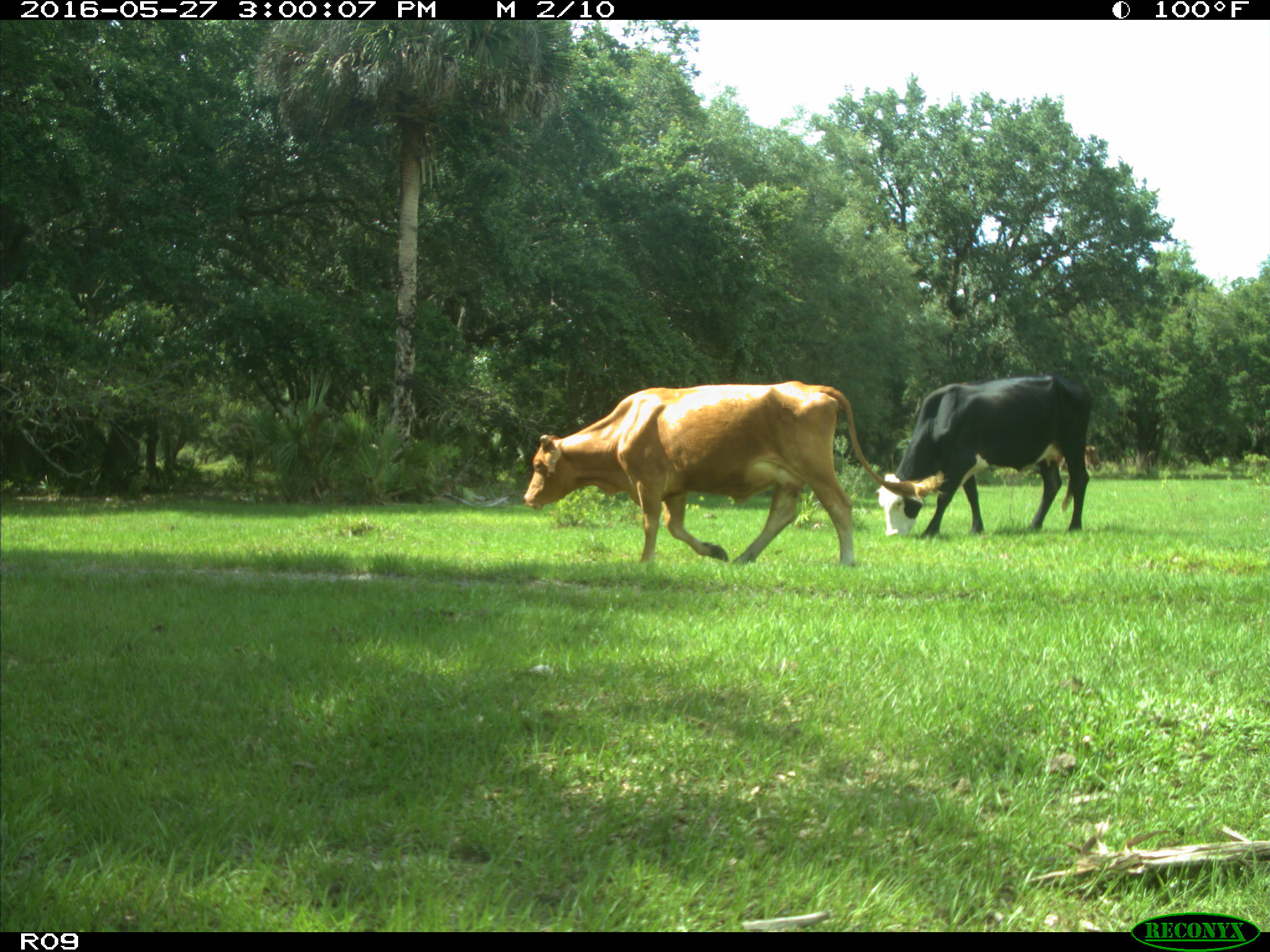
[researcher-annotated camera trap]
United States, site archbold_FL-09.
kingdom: Animalia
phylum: Chordata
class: Mammalia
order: Artiodactyla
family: Bovidae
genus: Bos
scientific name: Bos taurus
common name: domestic cow